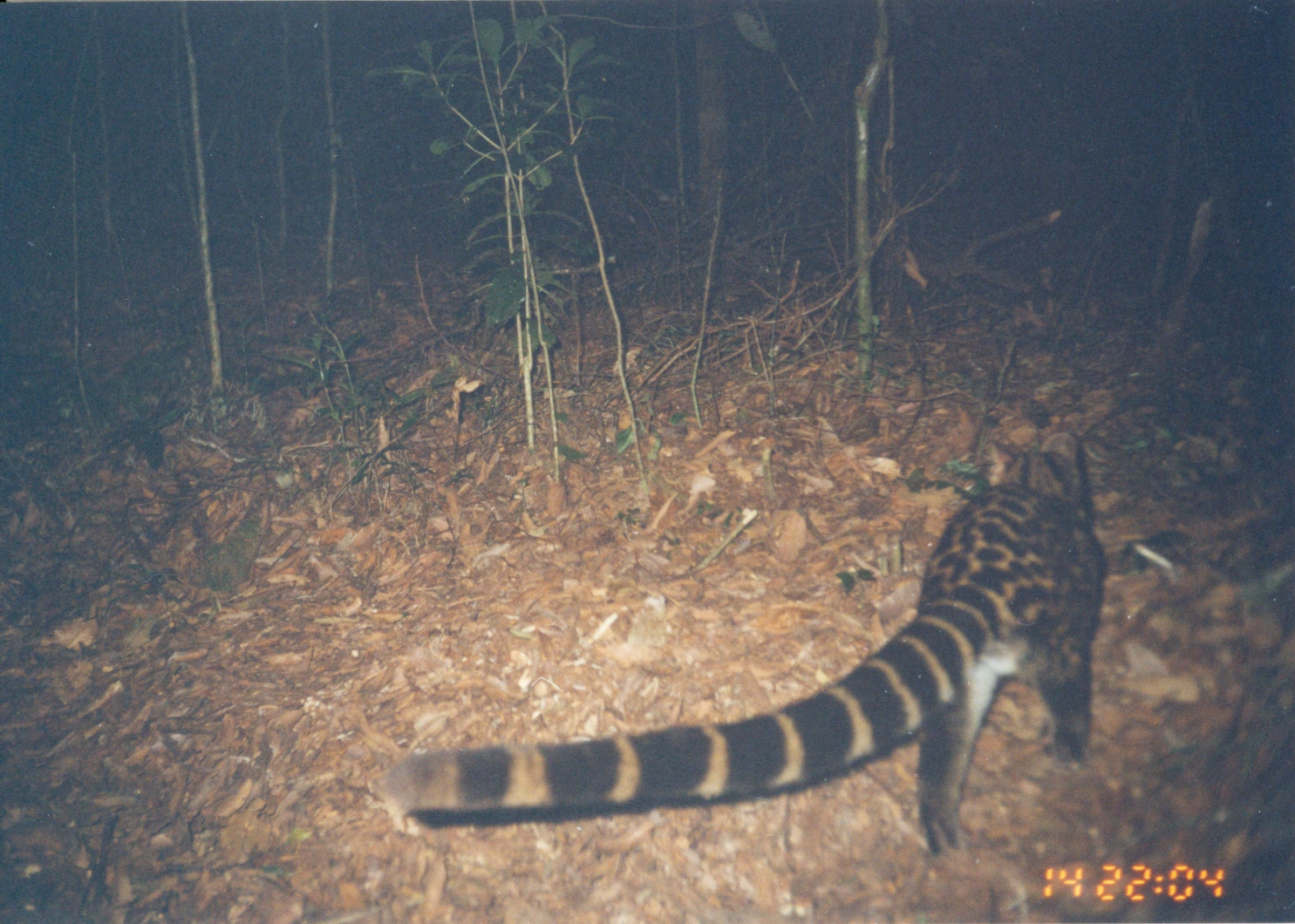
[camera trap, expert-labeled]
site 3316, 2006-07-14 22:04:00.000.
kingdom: Animalia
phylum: Chordata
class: Mammalia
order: Carnivora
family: Viverridae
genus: Genetta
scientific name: Genetta servalina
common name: servaline genet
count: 1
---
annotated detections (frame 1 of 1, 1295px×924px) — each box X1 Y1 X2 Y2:
genetta servalina: 379 432 1108 856